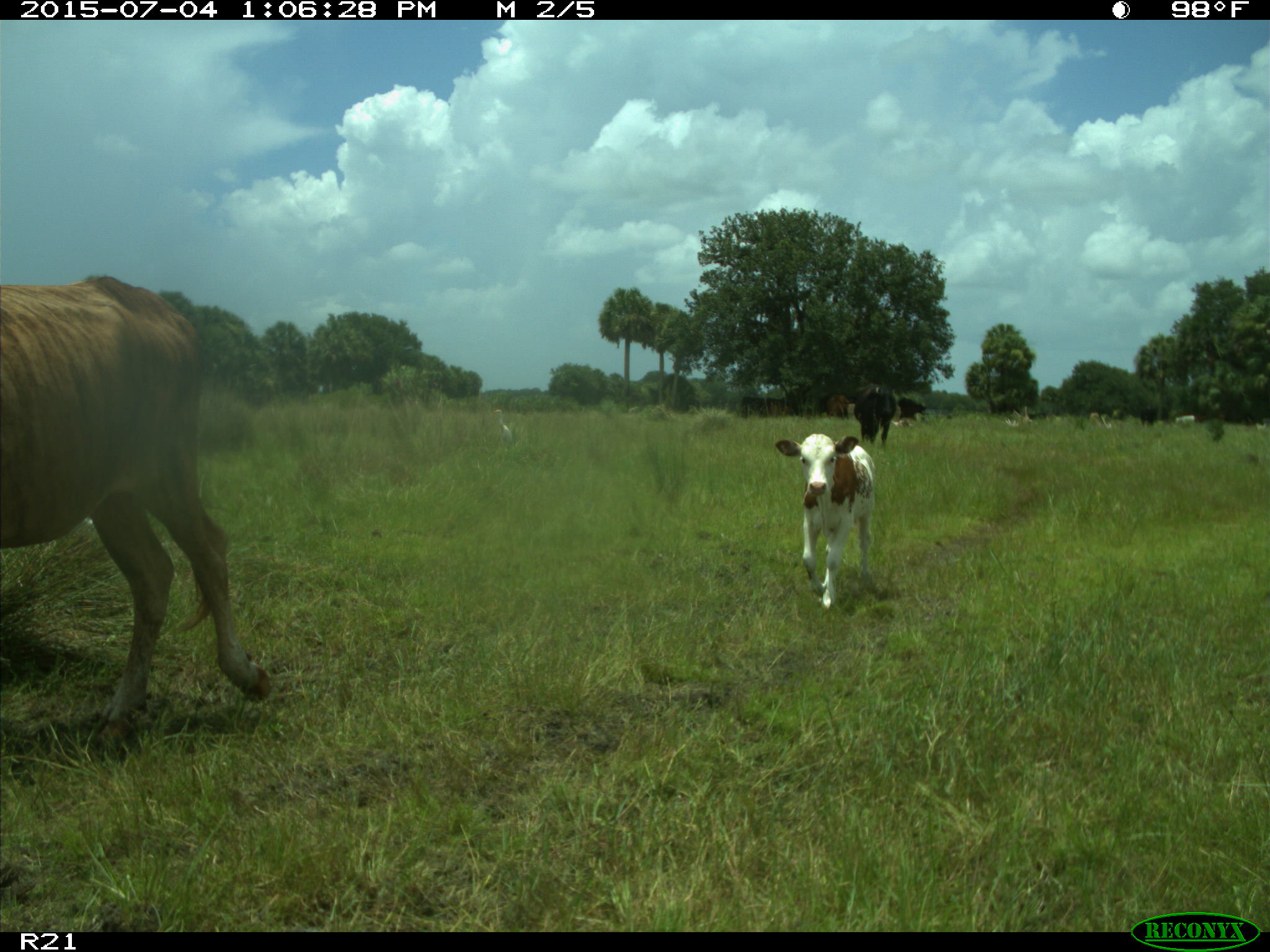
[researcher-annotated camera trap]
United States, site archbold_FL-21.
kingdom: Animalia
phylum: Chordata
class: Mammalia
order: Artiodactyla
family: Bovidae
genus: Bos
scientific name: Bos taurus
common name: domestic cow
Bos taurus (domestic cow).